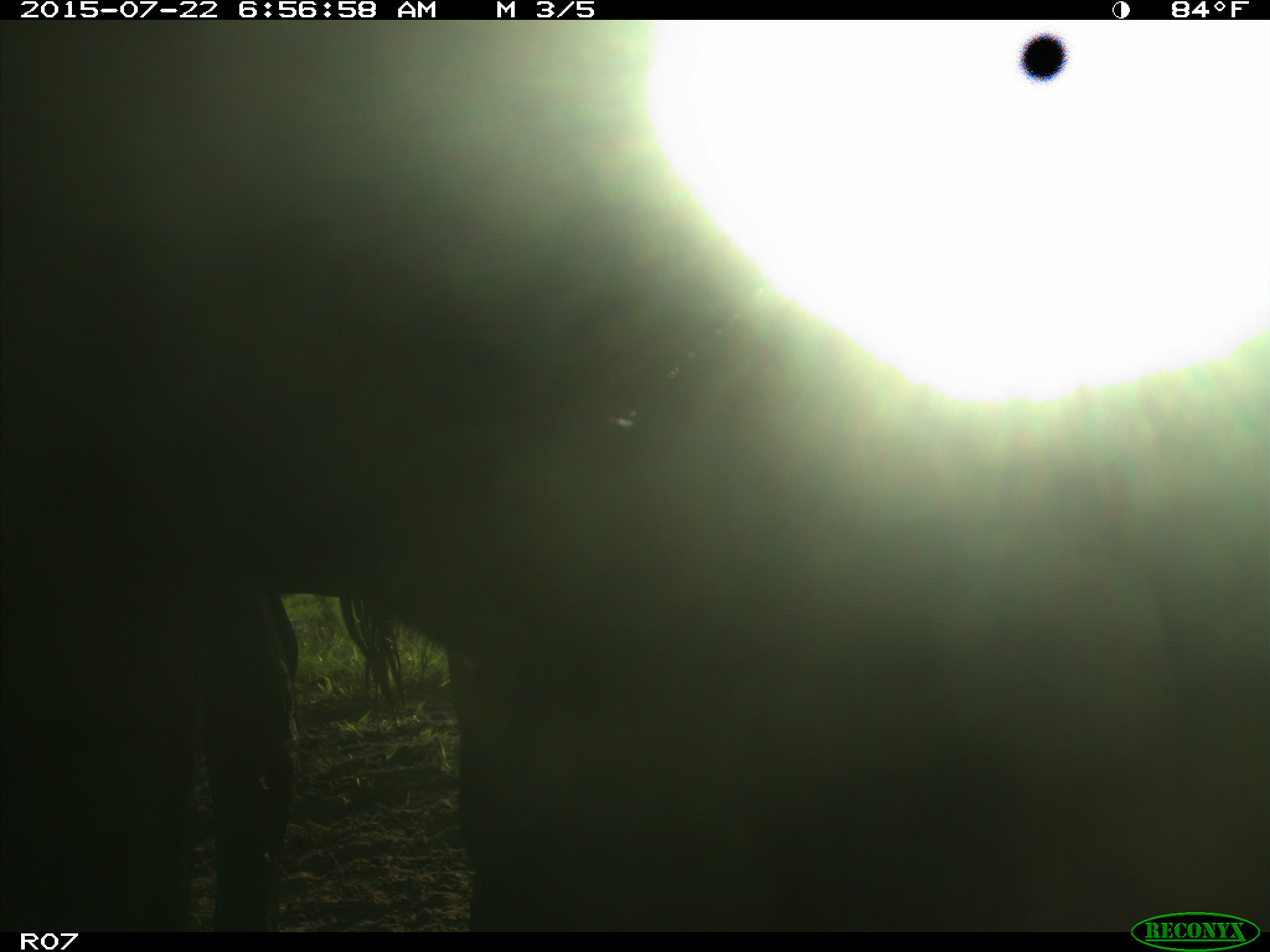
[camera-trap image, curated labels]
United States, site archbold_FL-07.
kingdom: Animalia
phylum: Chordata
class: Mammalia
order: Artiodactyla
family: Bovidae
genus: Bos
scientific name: Bos taurus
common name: domestic cow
Bos taurus (domestic cow).